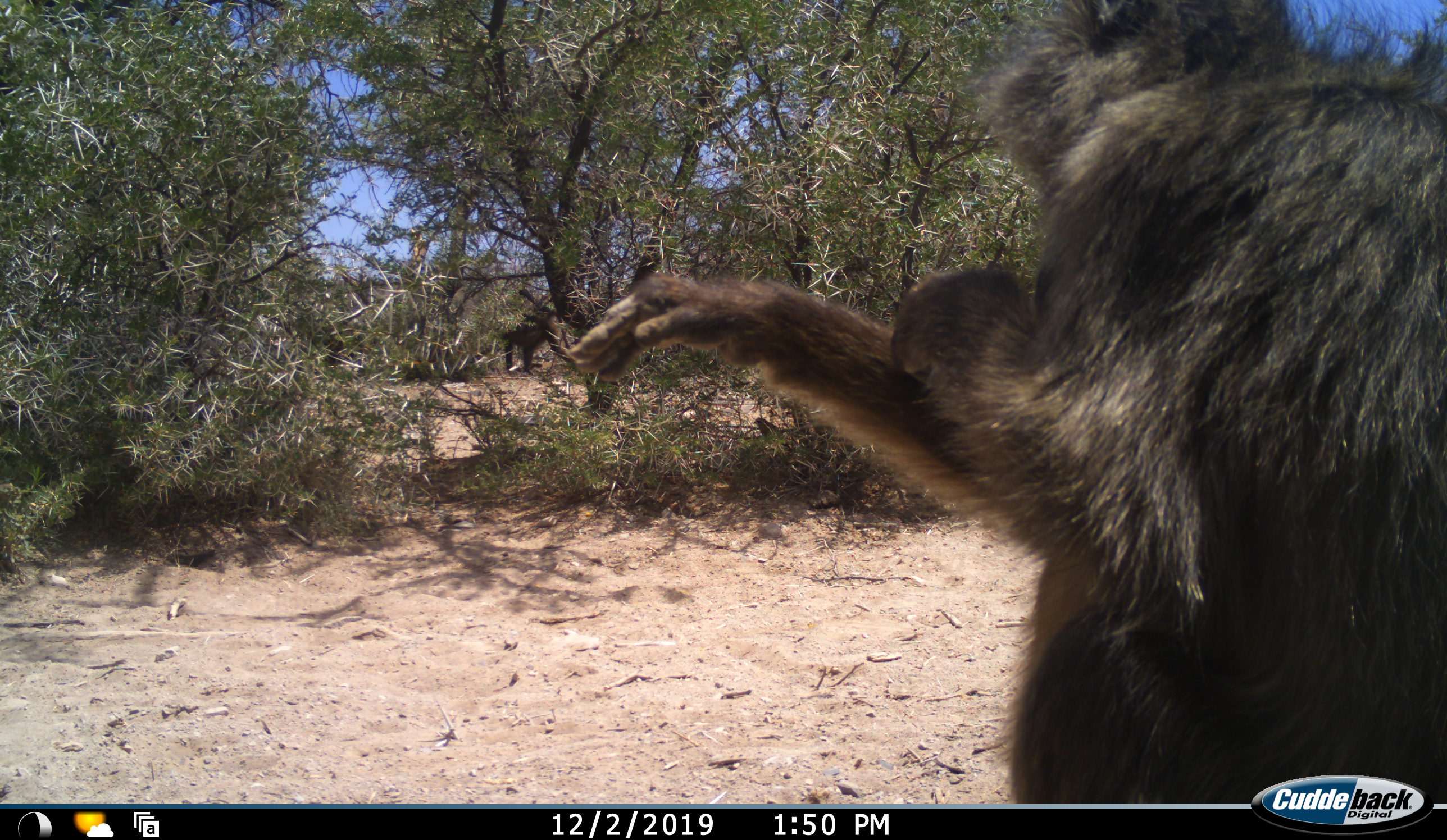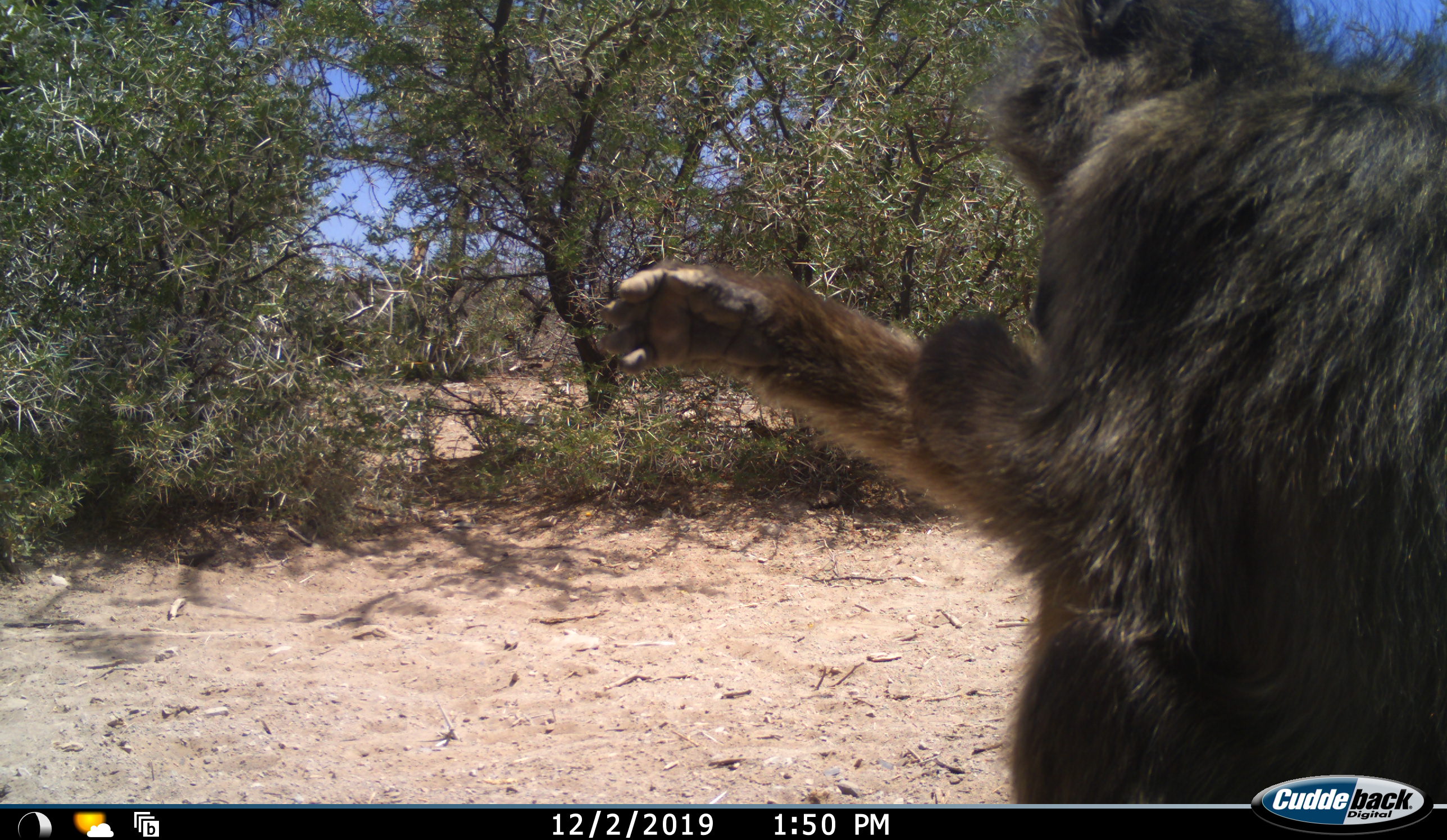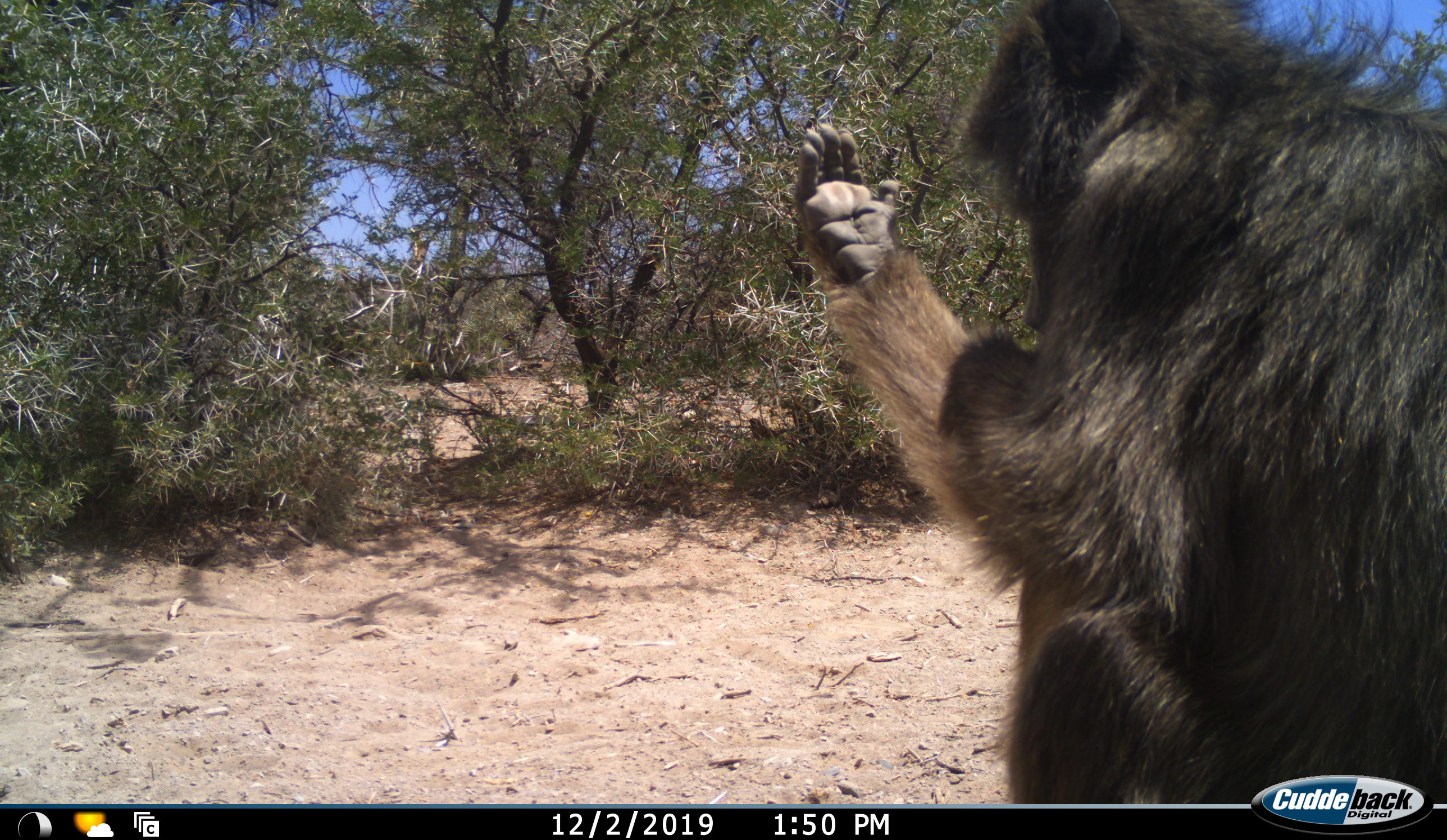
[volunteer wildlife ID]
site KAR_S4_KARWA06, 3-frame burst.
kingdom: Animalia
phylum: Chordata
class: Mammalia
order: Primates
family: Cercopithecidae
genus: Papio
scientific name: Papio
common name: baboon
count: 2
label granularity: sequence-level